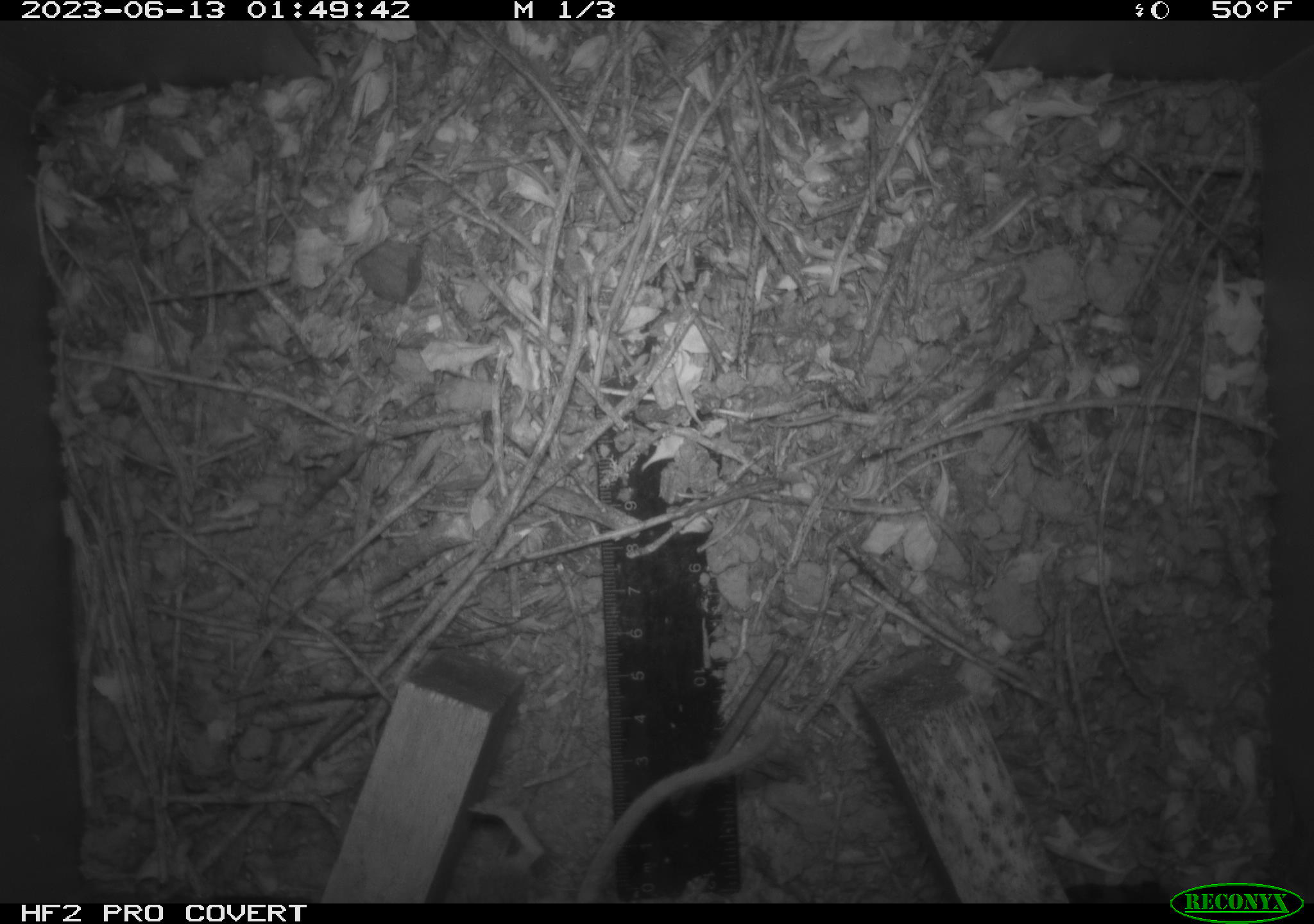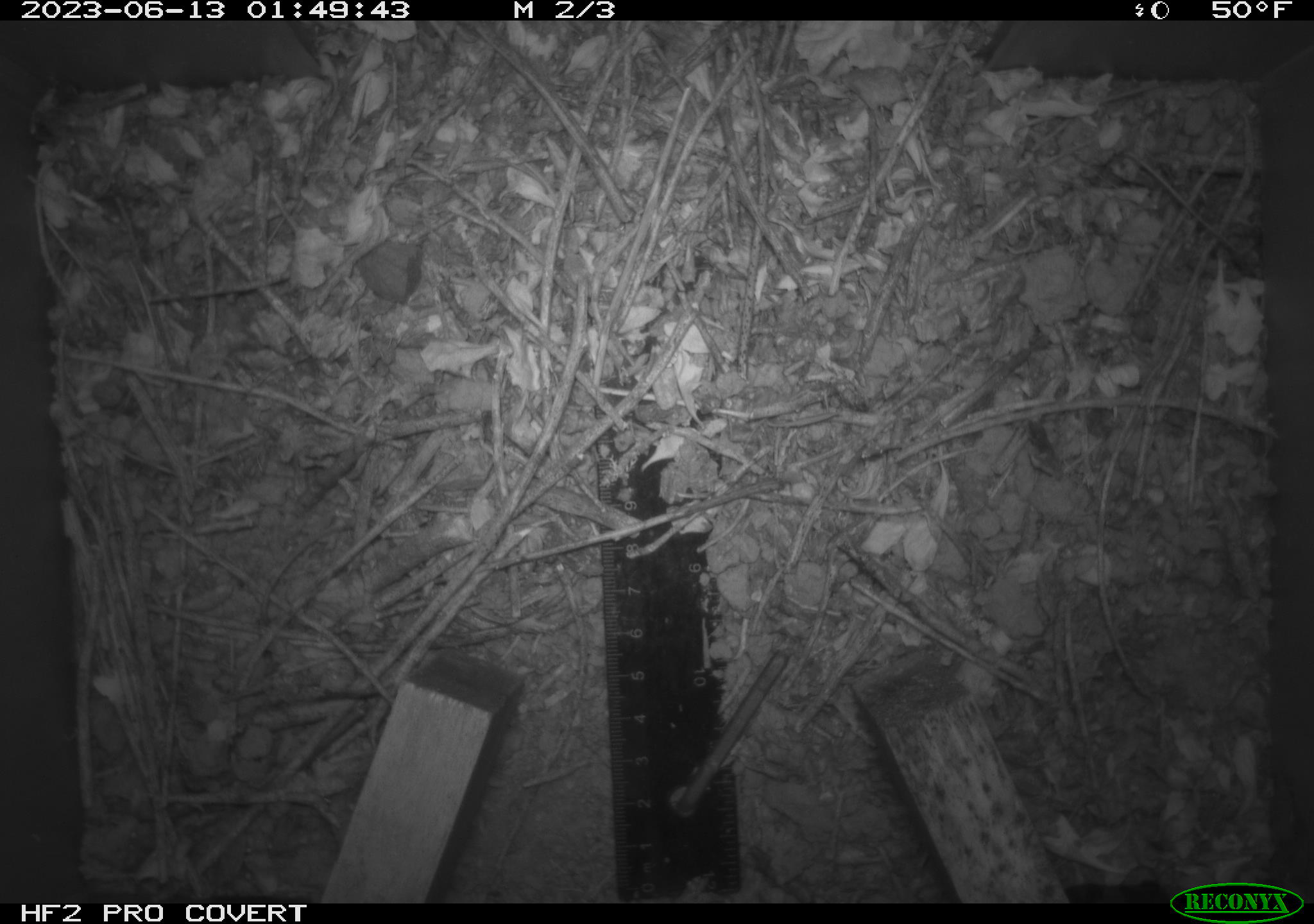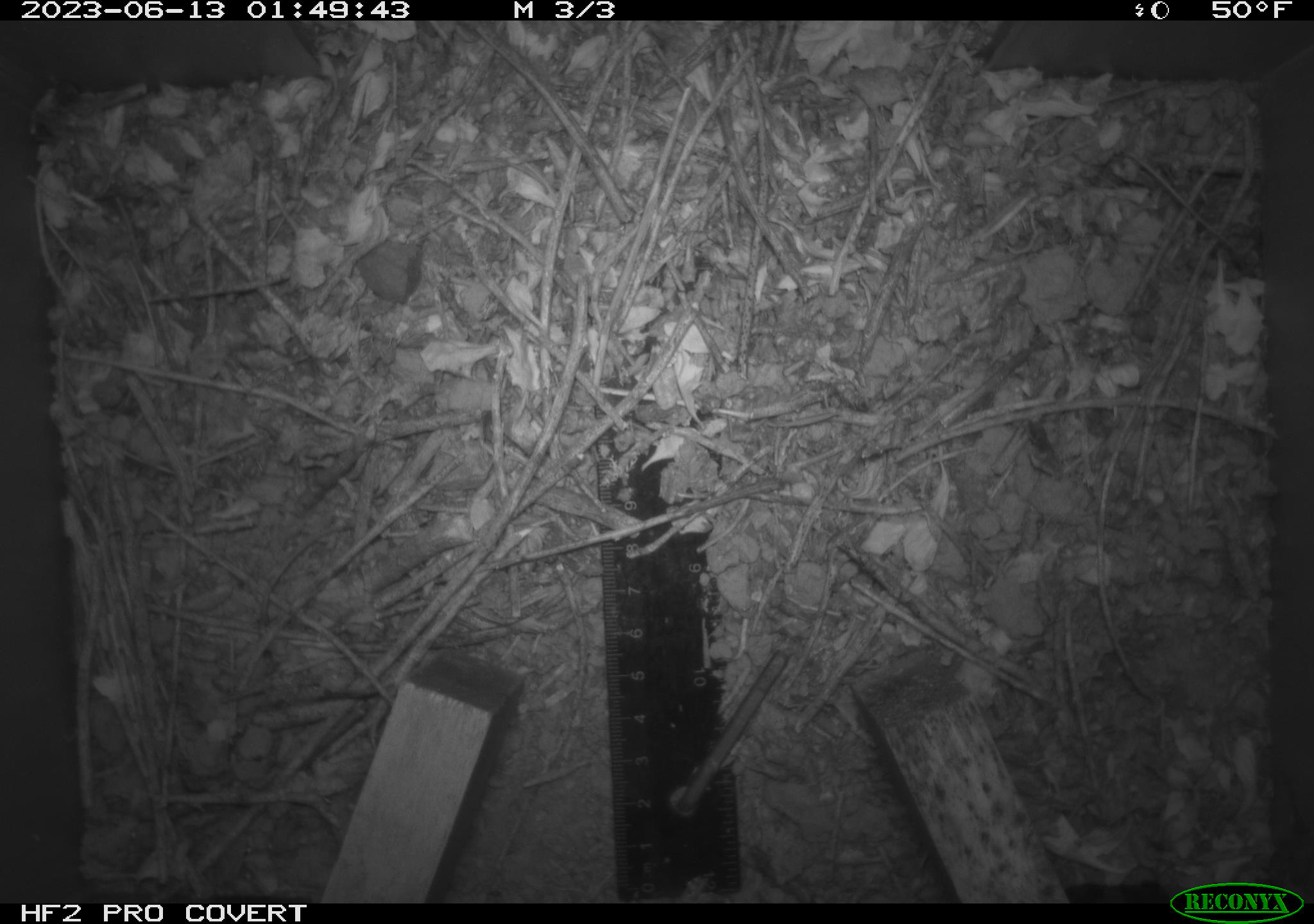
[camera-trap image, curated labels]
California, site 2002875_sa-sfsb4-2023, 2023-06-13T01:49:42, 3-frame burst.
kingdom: Animalia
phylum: Chordata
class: Mammalia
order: Rodentia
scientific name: Rodentia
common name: mouse species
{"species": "mouse species (Rodentia)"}